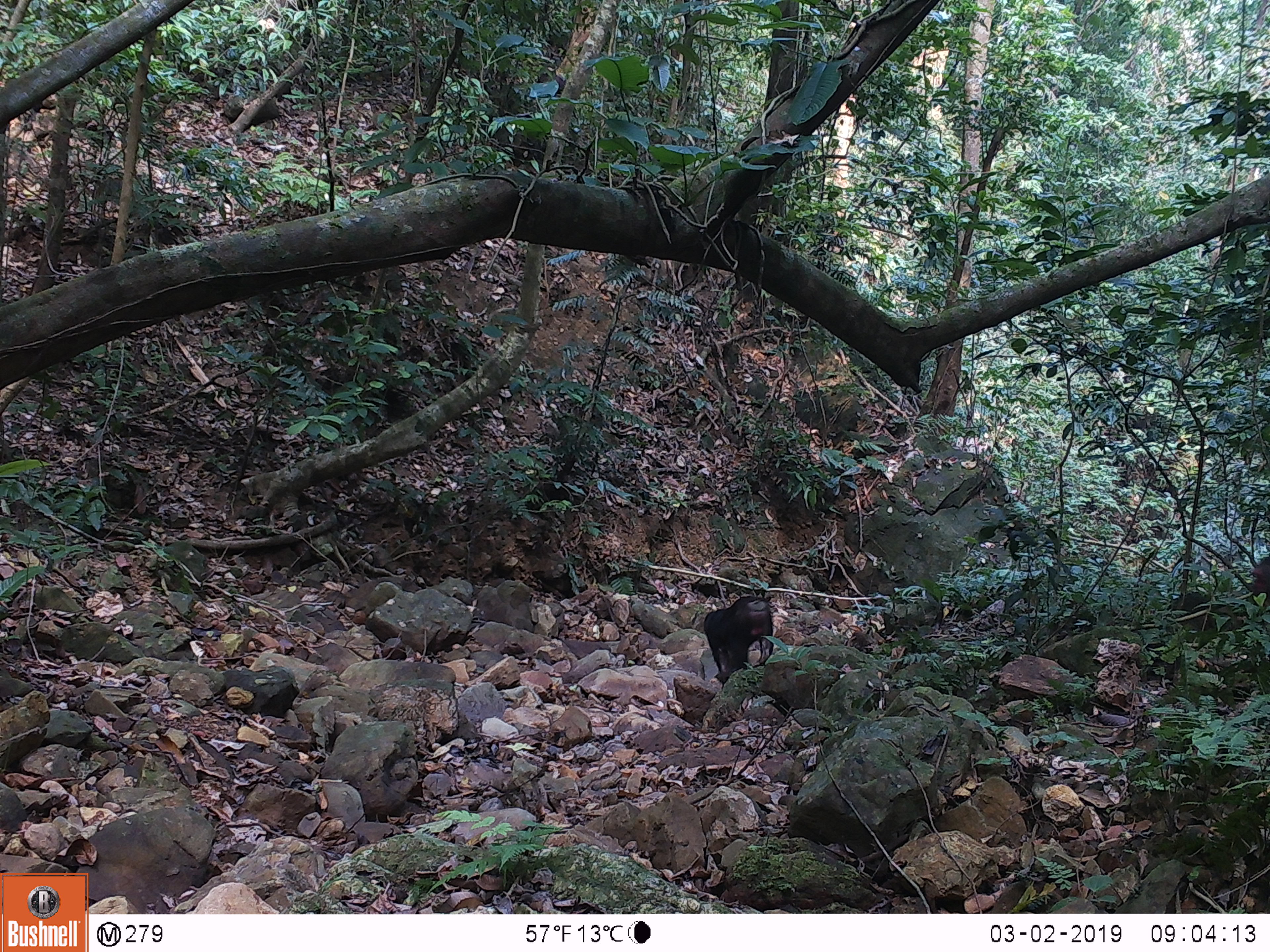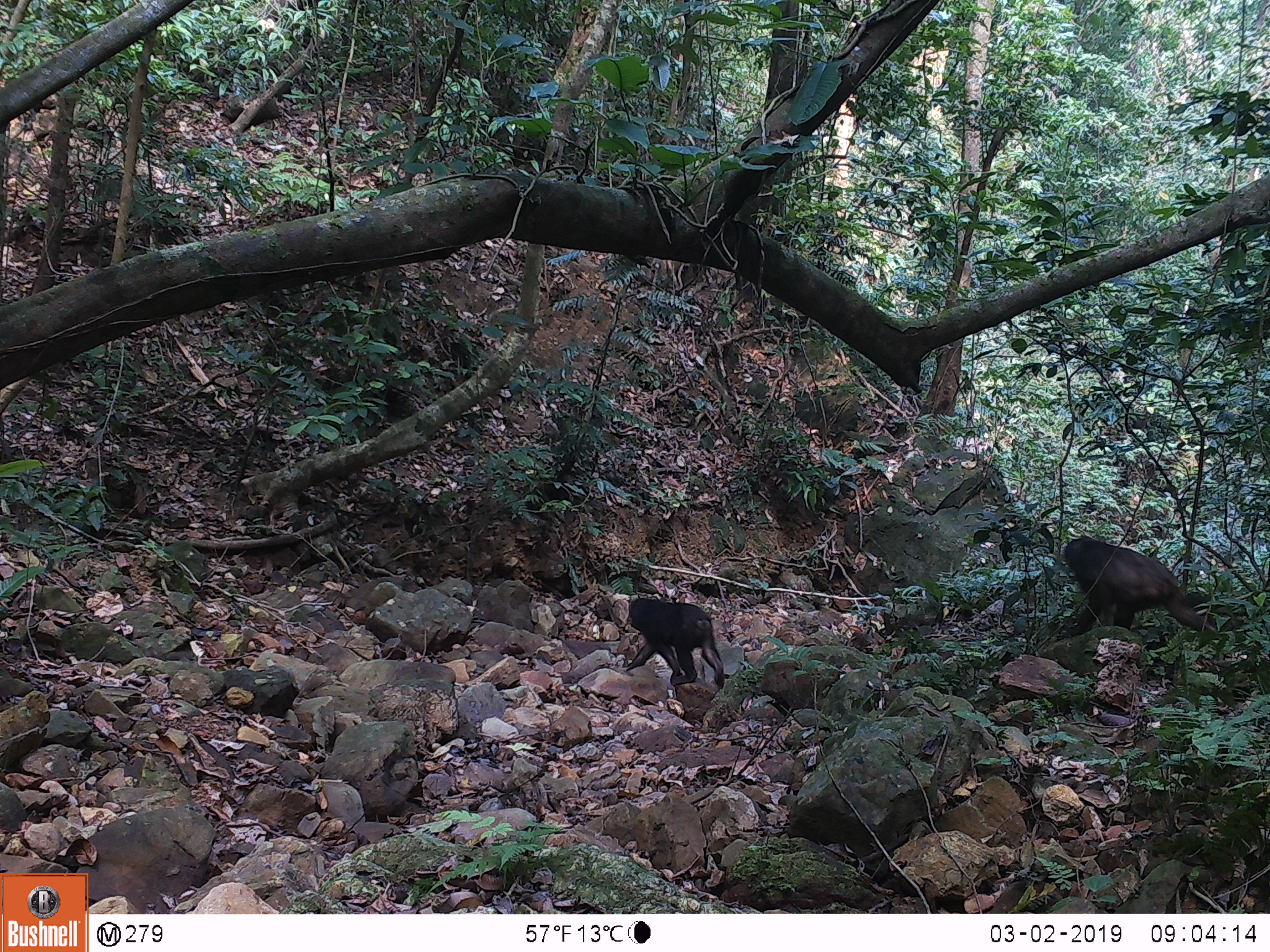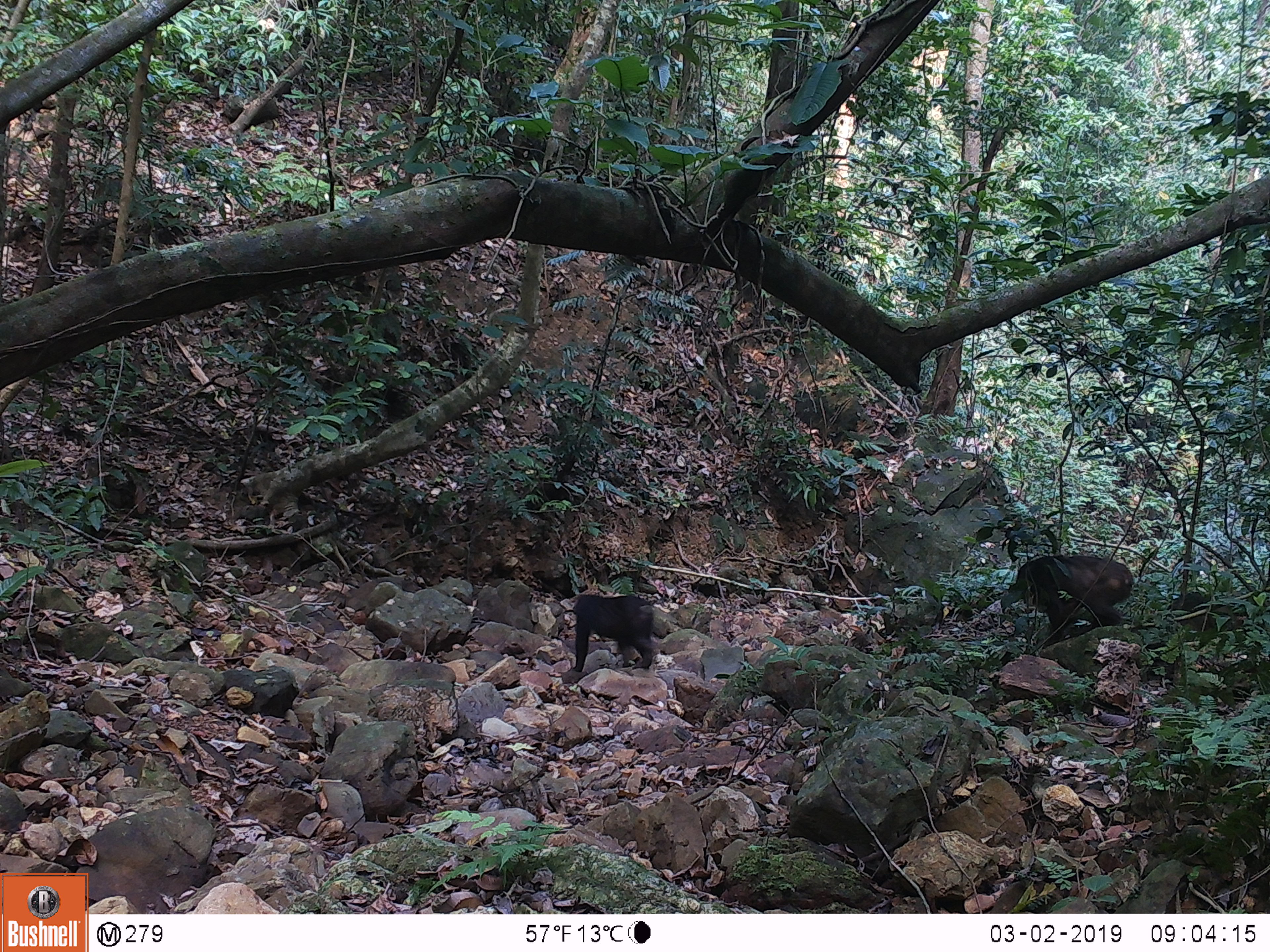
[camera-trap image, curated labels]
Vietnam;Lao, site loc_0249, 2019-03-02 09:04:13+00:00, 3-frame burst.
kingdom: Animalia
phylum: Chordata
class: Mammalia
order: Primates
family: Cercopithecidae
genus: Macaca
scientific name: Macaca arctoides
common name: stump-tailed macaque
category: stump tailed macaque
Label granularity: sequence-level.